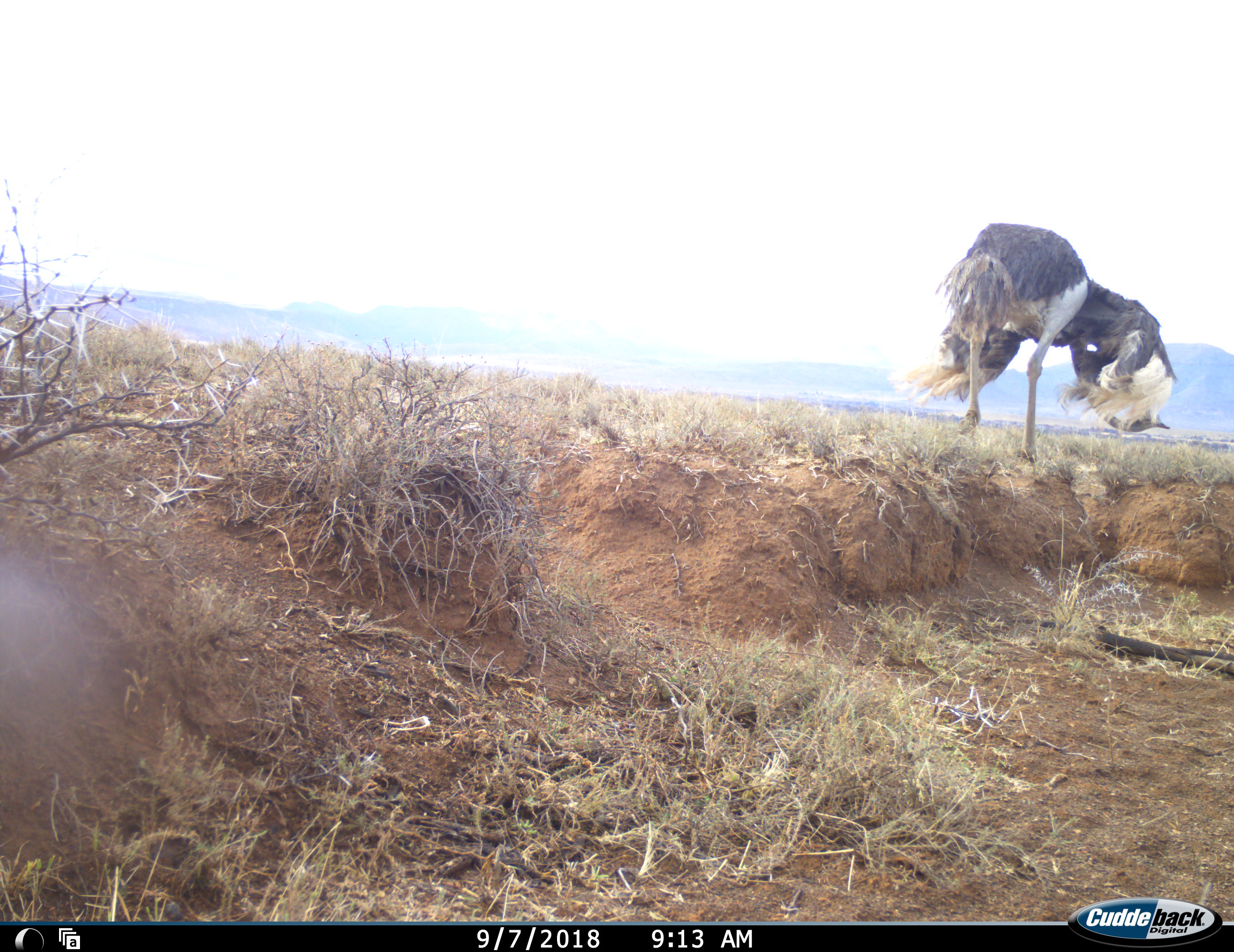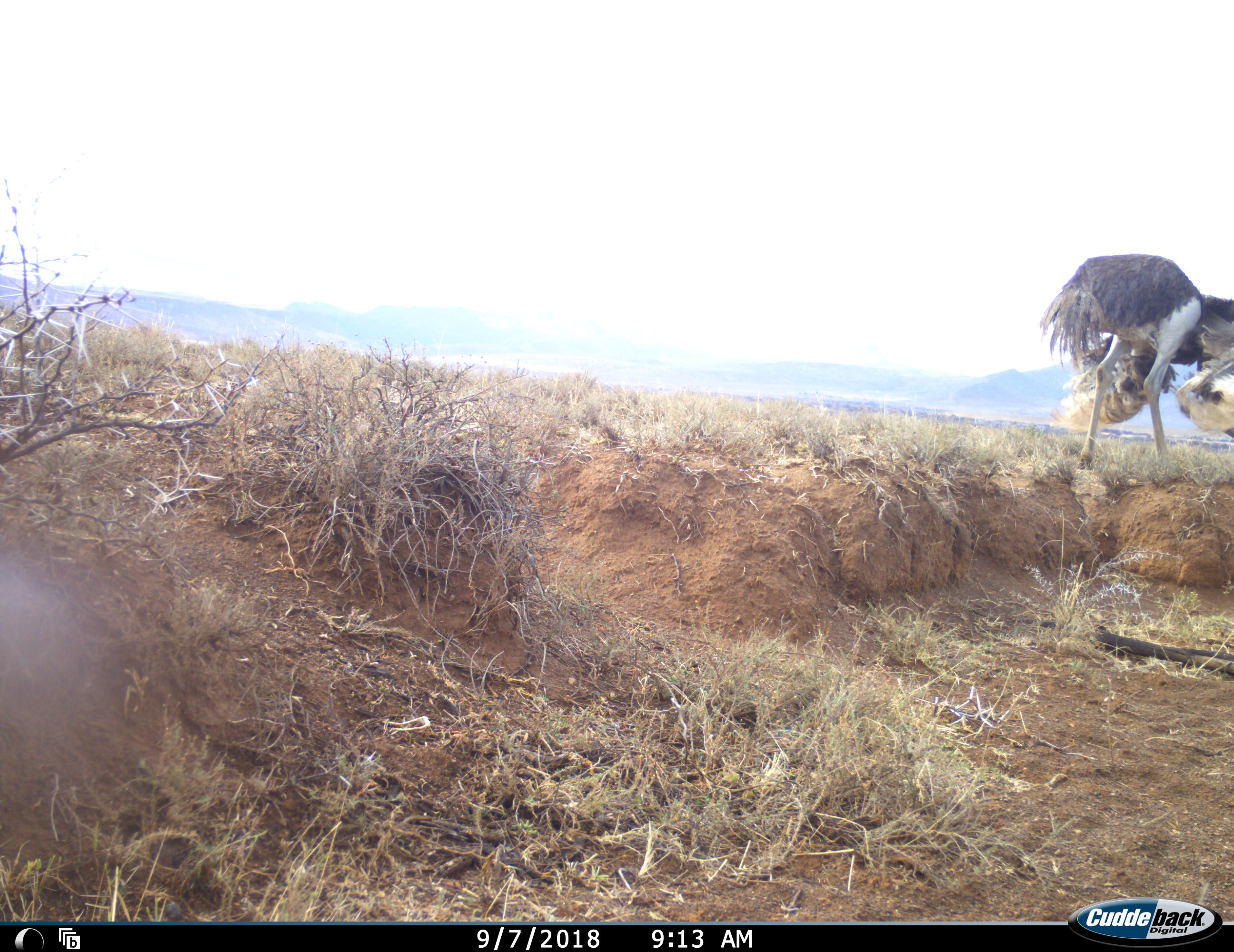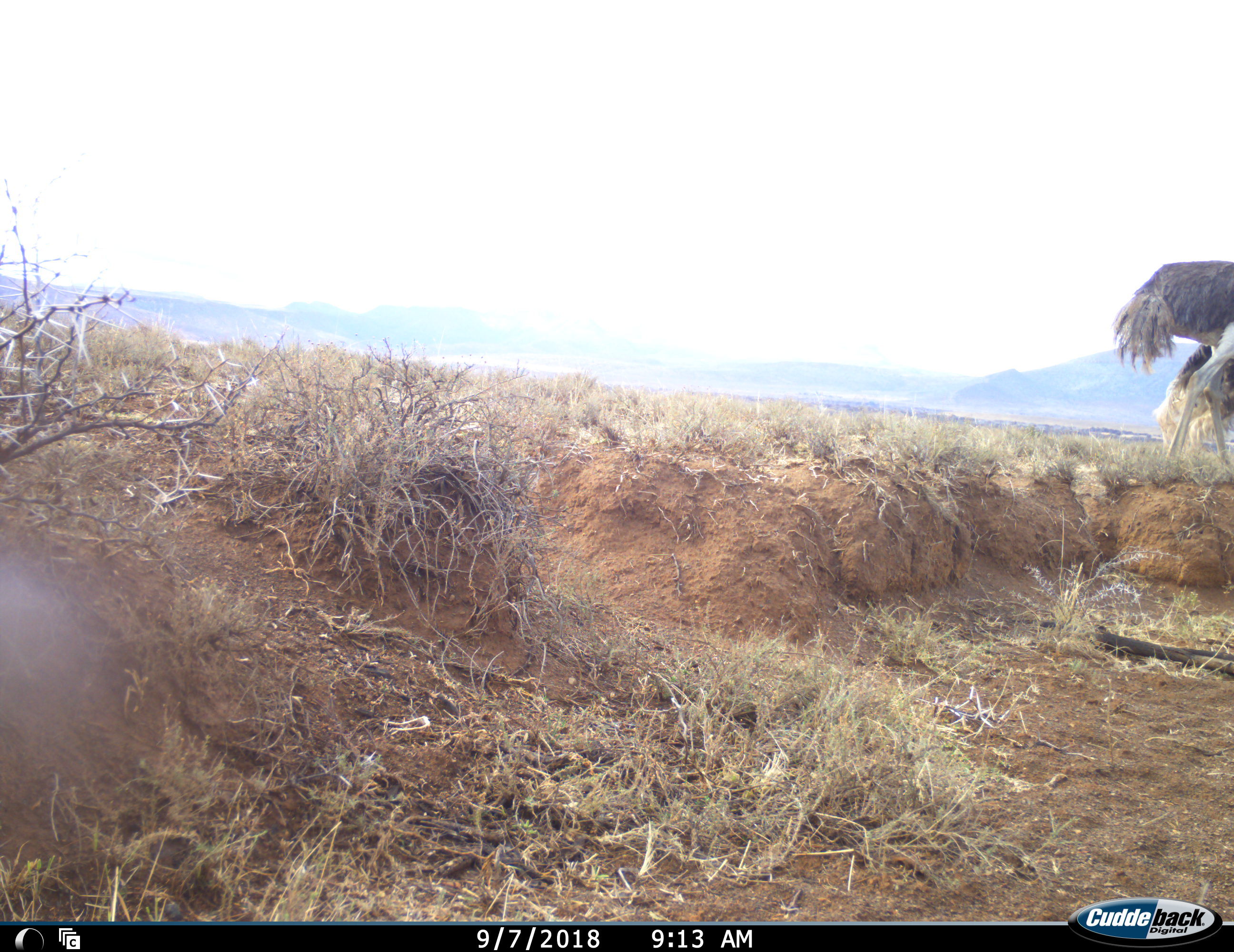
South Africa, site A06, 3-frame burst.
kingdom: Animalia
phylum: Chordata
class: Aves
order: Struthioniformes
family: Struthionidae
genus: Struthio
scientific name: Struthio camelus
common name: ostrich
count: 1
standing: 0%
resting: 0%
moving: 80%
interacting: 20%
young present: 0%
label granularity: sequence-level